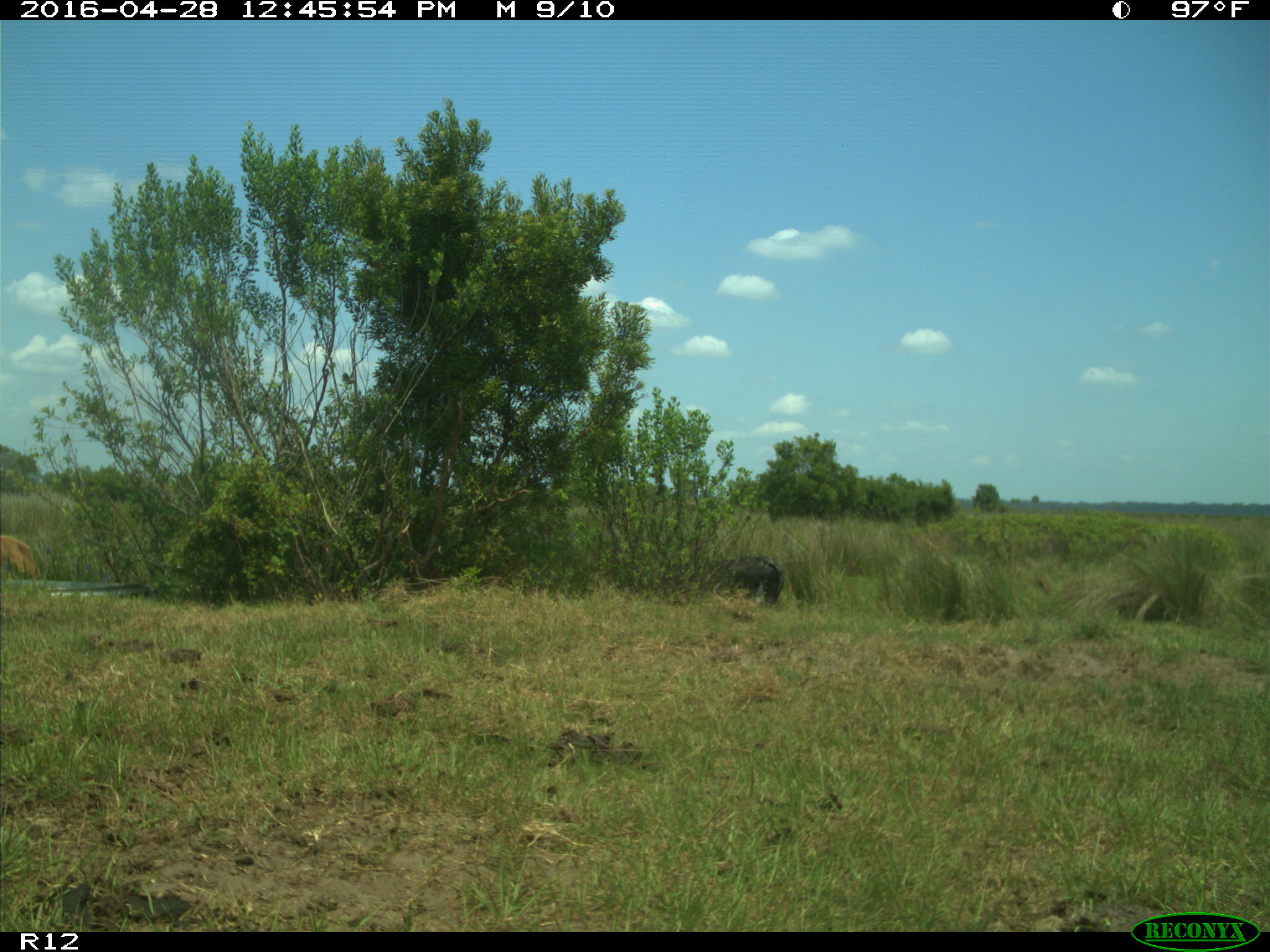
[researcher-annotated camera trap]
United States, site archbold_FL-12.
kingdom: Animalia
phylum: Chordata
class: Mammalia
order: Artiodactyla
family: Bovidae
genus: Bos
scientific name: Bos taurus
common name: domestic cow